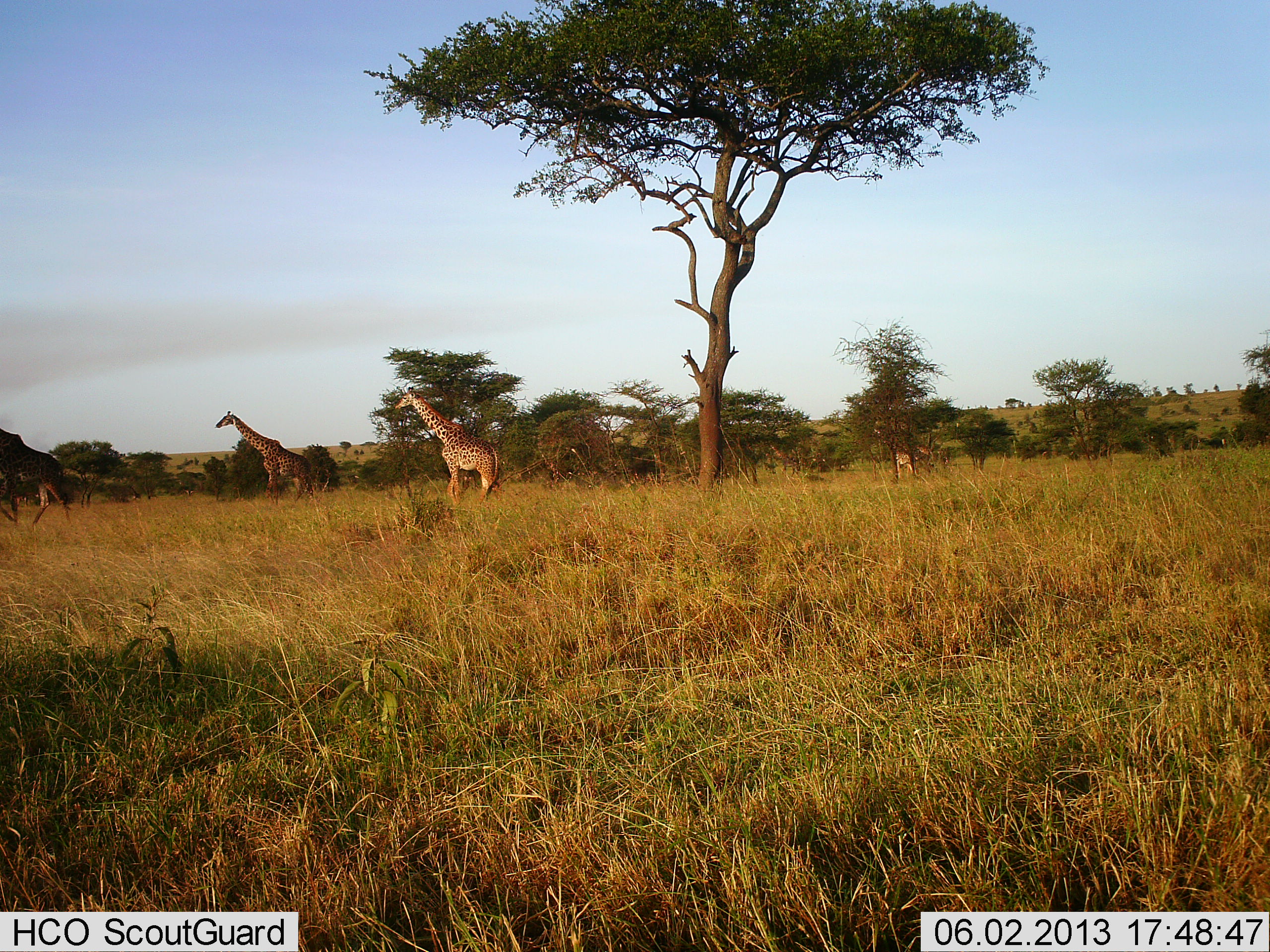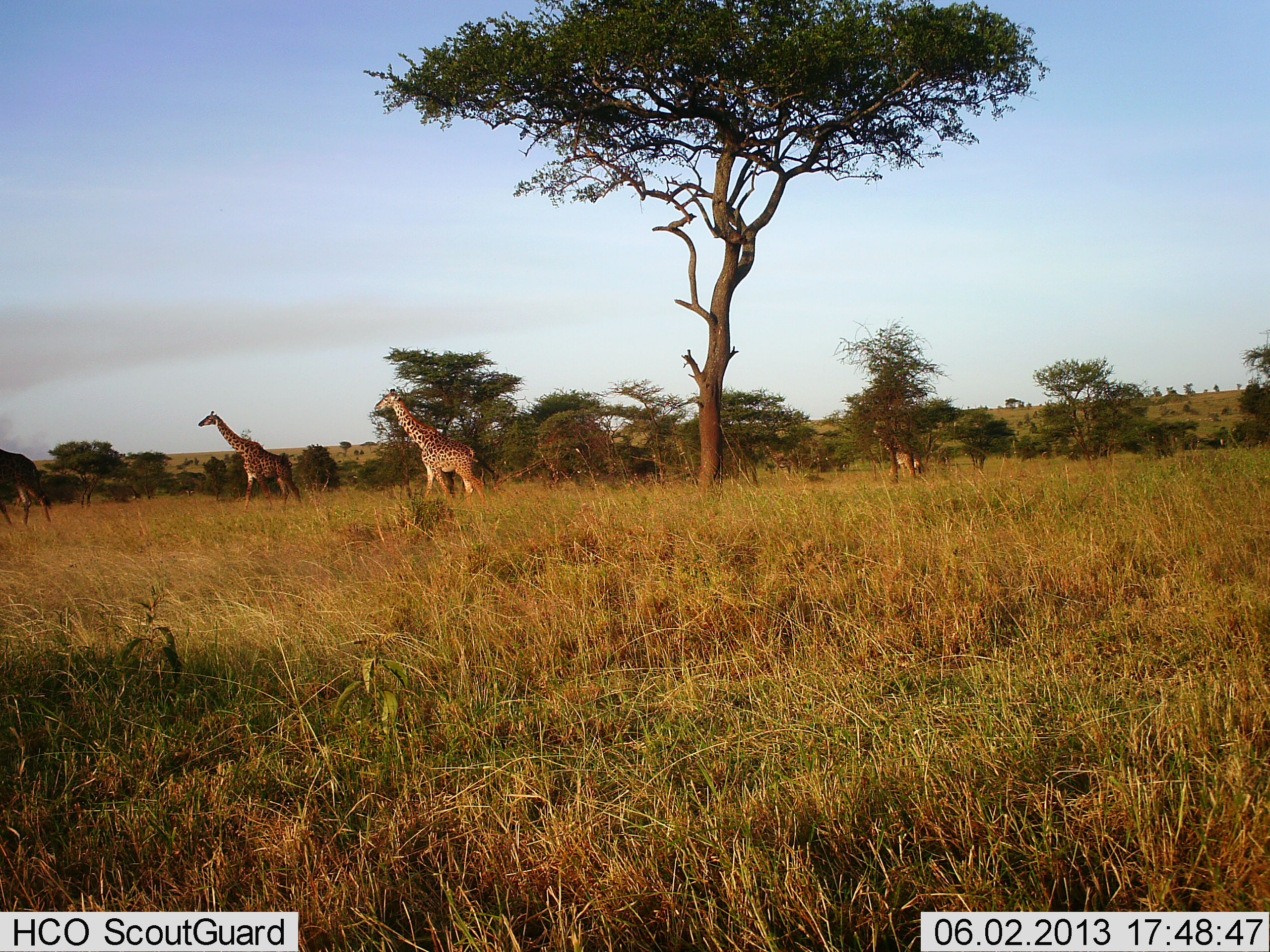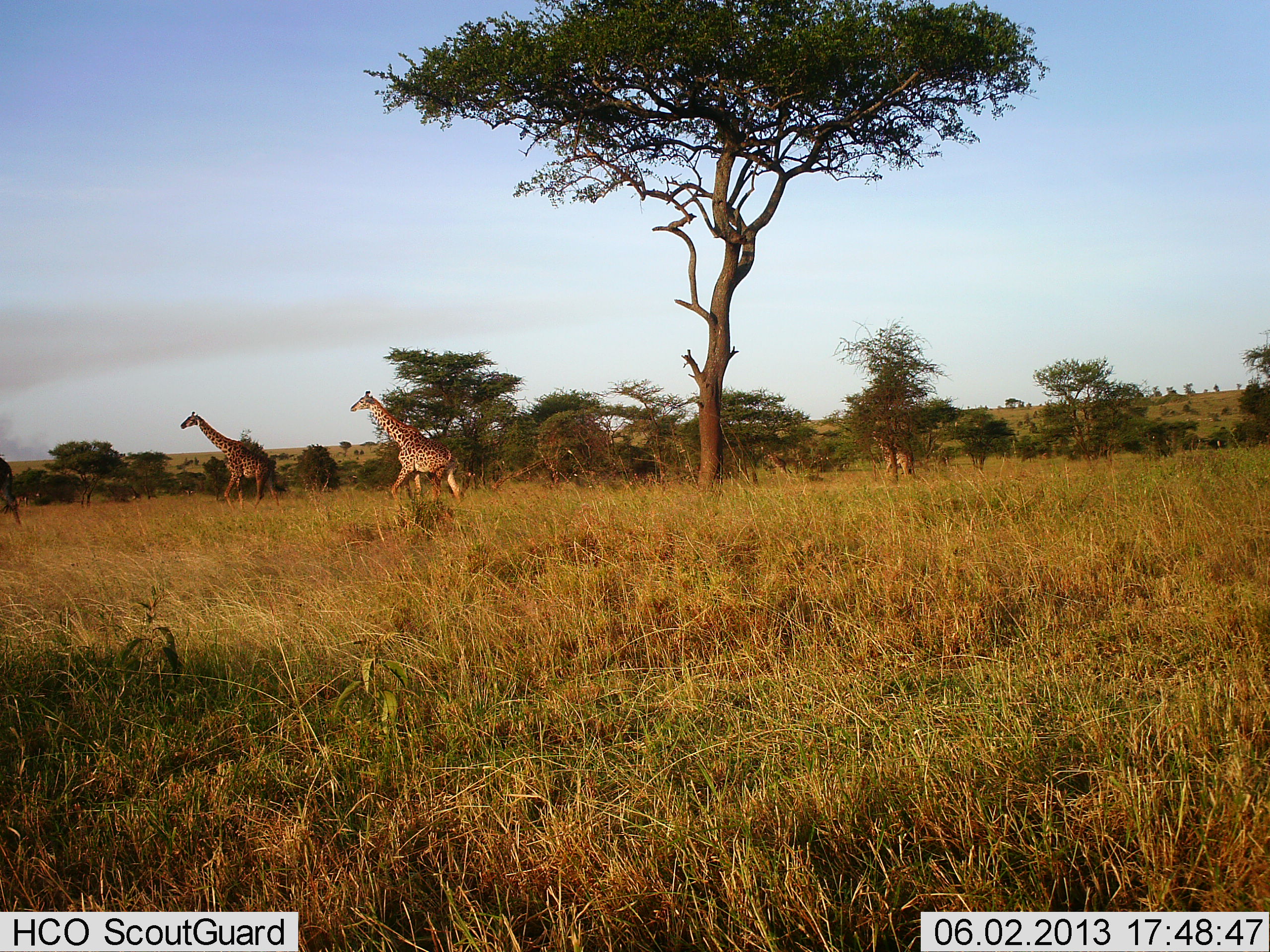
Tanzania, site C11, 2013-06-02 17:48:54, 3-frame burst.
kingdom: Animalia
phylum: Chordata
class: Mammalia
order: Artiodactyla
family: Giraffidae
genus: Giraffa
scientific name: Giraffa camelopardalis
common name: giraffe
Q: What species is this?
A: Giraffe (Giraffa camelopardalis).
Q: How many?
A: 4.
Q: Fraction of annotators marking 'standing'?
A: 10%.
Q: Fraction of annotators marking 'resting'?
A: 0%.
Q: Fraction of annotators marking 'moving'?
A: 100%.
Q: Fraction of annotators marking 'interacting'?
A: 0%.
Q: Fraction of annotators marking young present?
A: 20%.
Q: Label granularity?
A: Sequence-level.